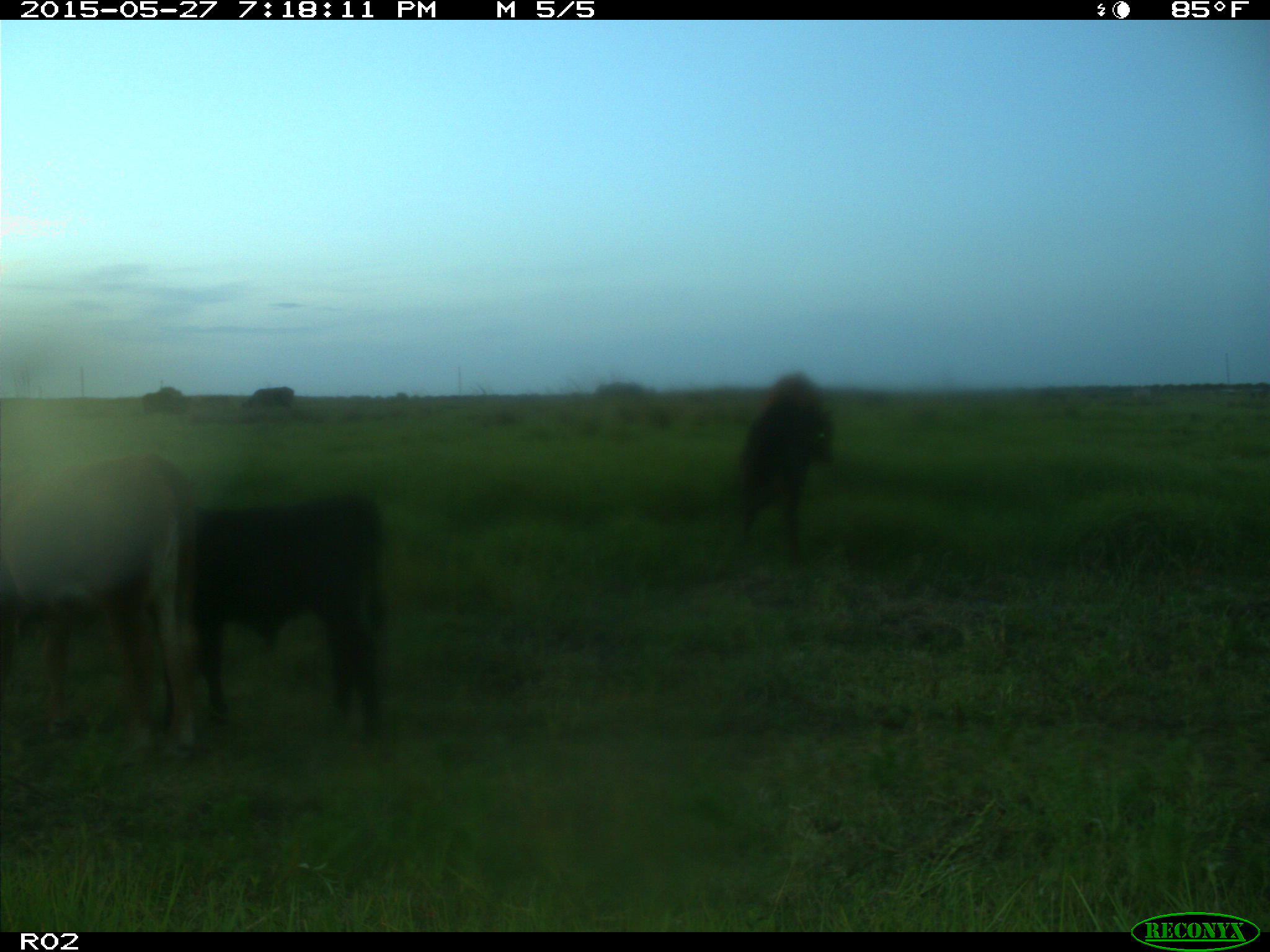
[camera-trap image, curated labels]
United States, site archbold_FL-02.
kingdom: Animalia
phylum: Chordata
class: Mammalia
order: Artiodactyla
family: Bovidae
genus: Bos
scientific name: Bos taurus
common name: domestic cow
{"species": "Bos taurus (domestic cow)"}